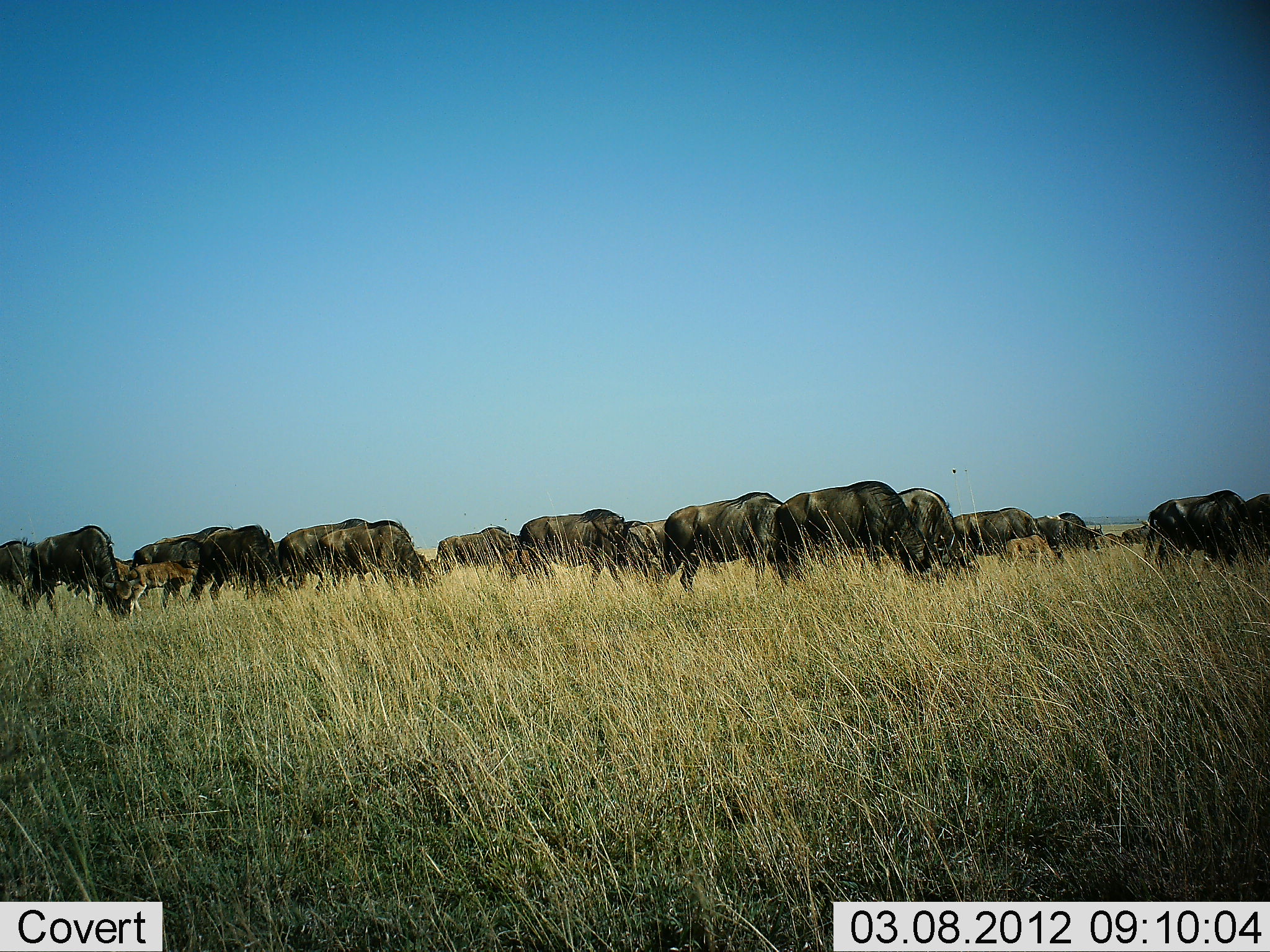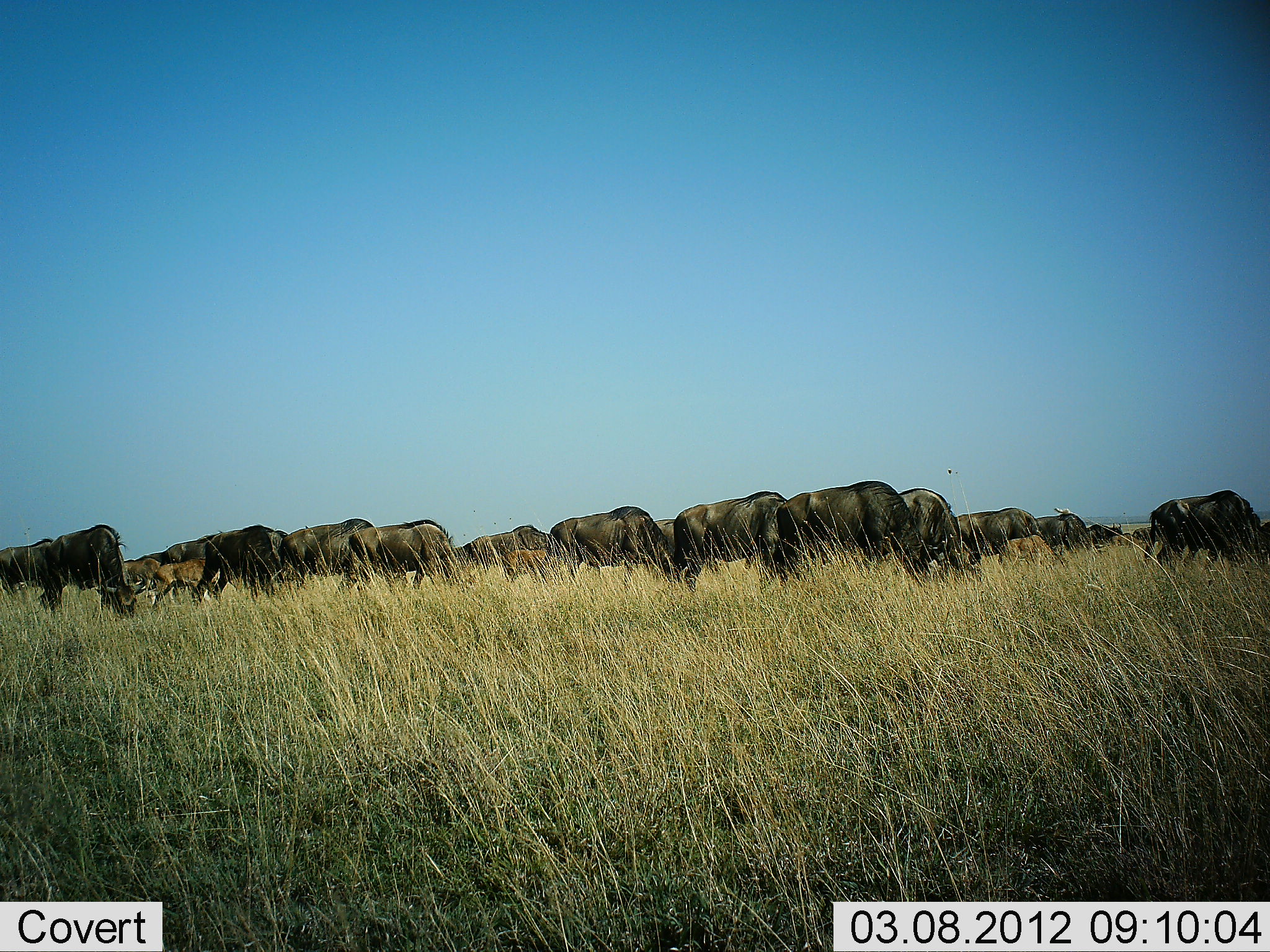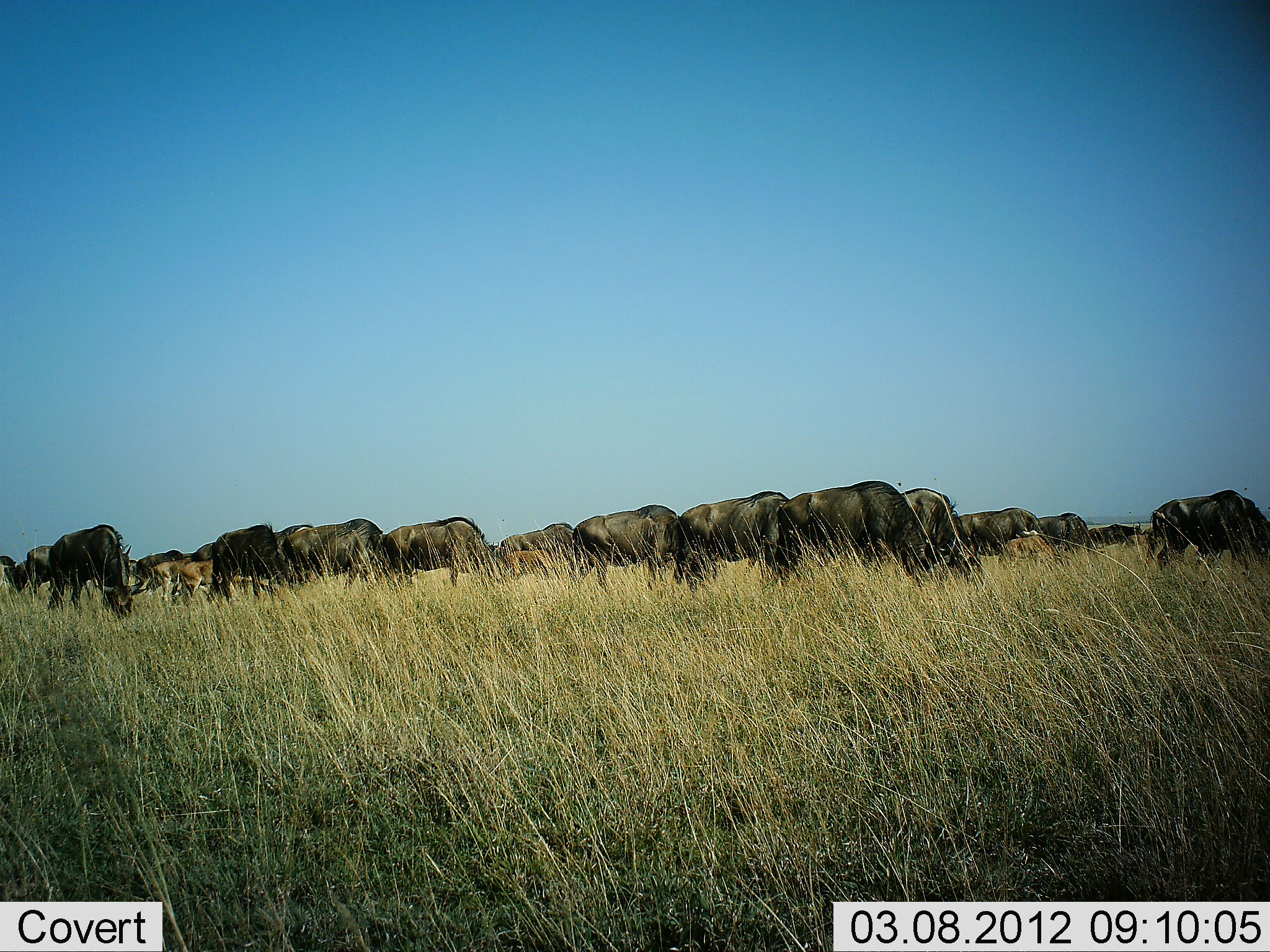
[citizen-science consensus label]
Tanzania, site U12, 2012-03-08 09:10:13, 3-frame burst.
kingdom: Animalia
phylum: Chordata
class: Mammalia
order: Artiodactyla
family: Bovidae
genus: Connochaetes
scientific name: Connochaetes taurinus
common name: blue wildebeest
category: wildebeest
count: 11-50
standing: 24%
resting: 0%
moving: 47%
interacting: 0%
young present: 71%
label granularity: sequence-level